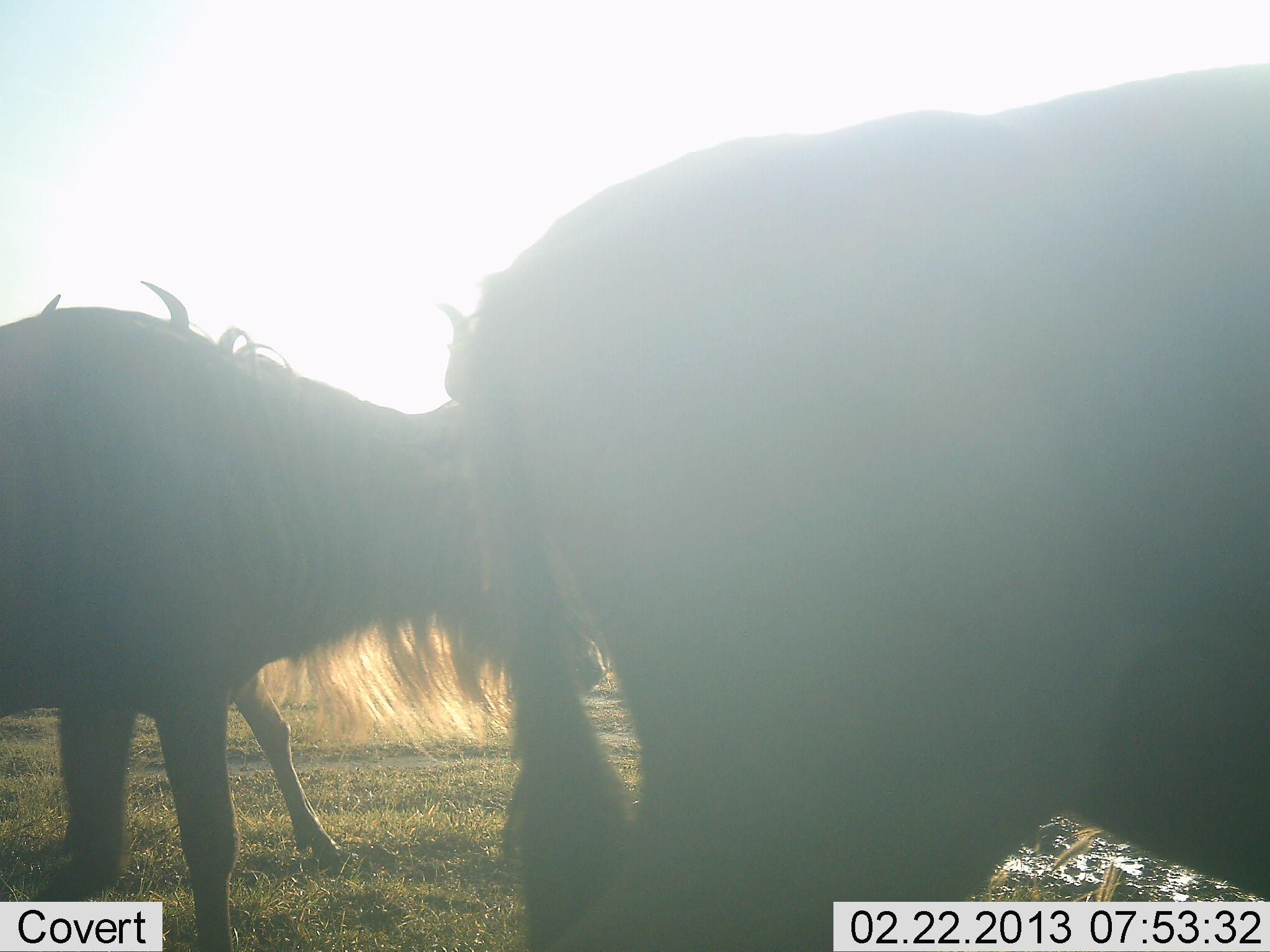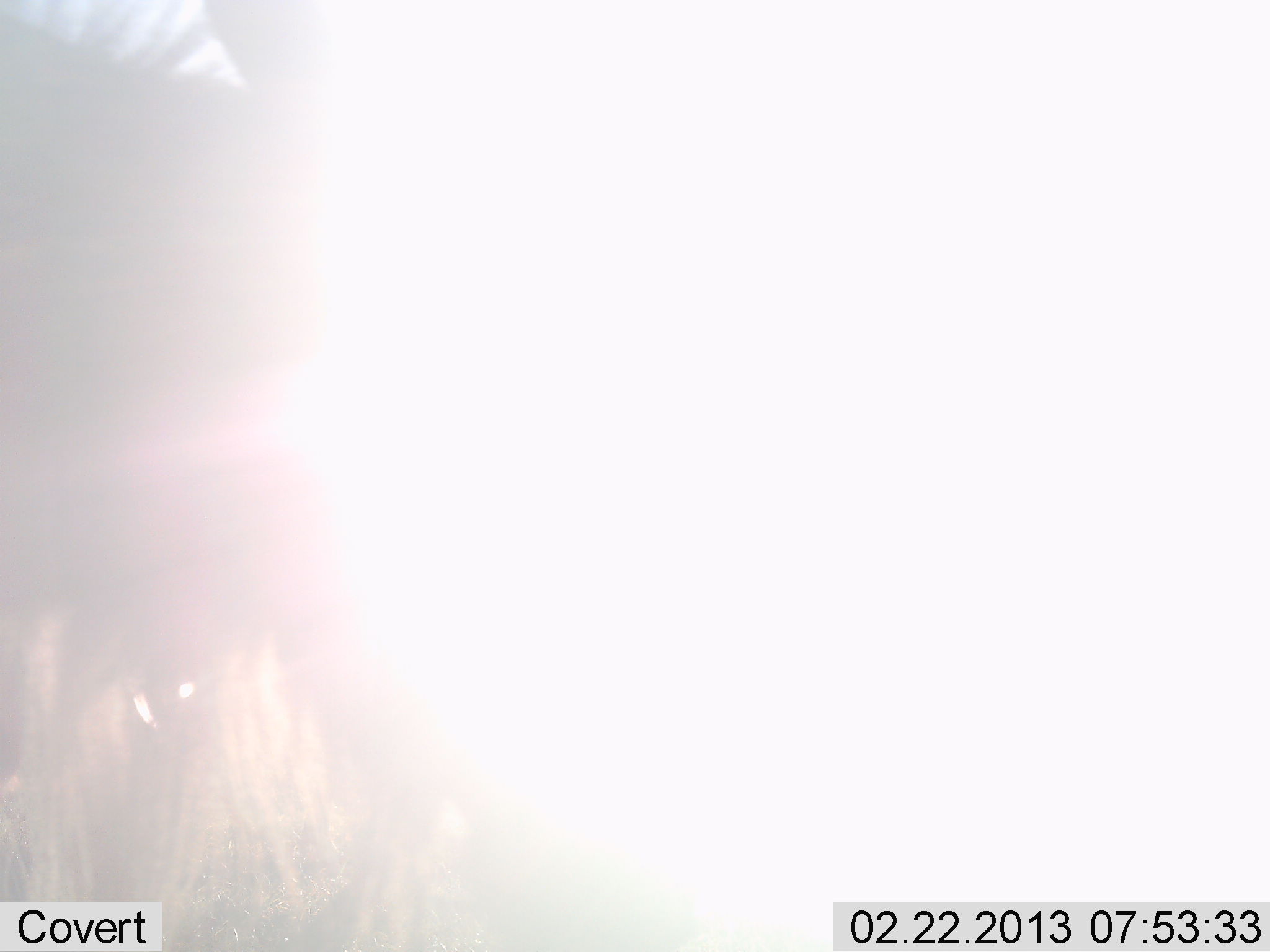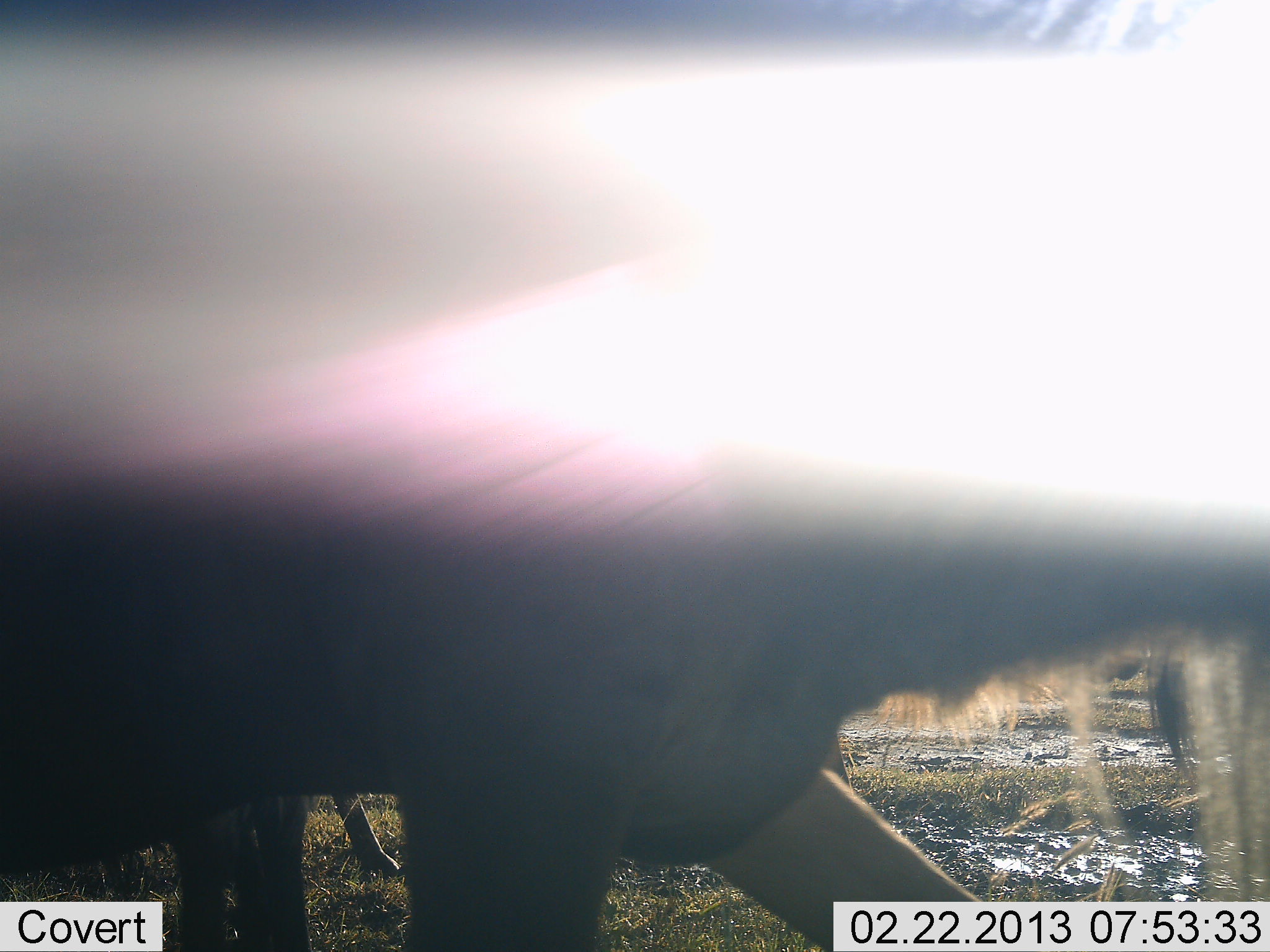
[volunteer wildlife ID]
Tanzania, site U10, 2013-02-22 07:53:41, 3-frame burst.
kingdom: Animalia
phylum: Chordata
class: Mammalia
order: Artiodactyla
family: Bovidae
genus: Connochaetes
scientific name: Connochaetes taurinus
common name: blue wildebeest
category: wildebeest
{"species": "wildebeest (blue wildebeest) (Connochaetes taurinus)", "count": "3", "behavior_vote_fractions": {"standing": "31%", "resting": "0%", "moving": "69%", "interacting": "0%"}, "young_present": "0%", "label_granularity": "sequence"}